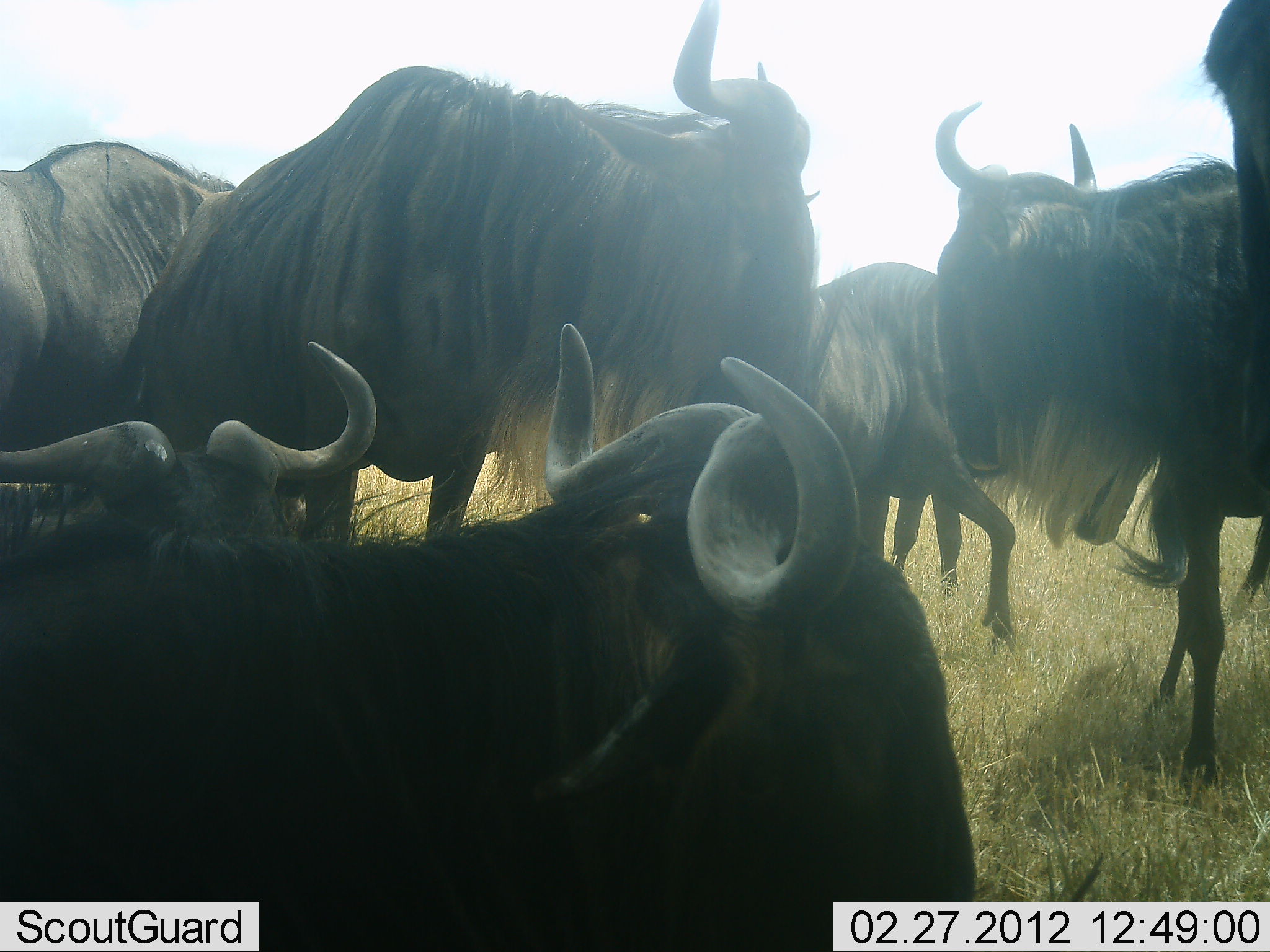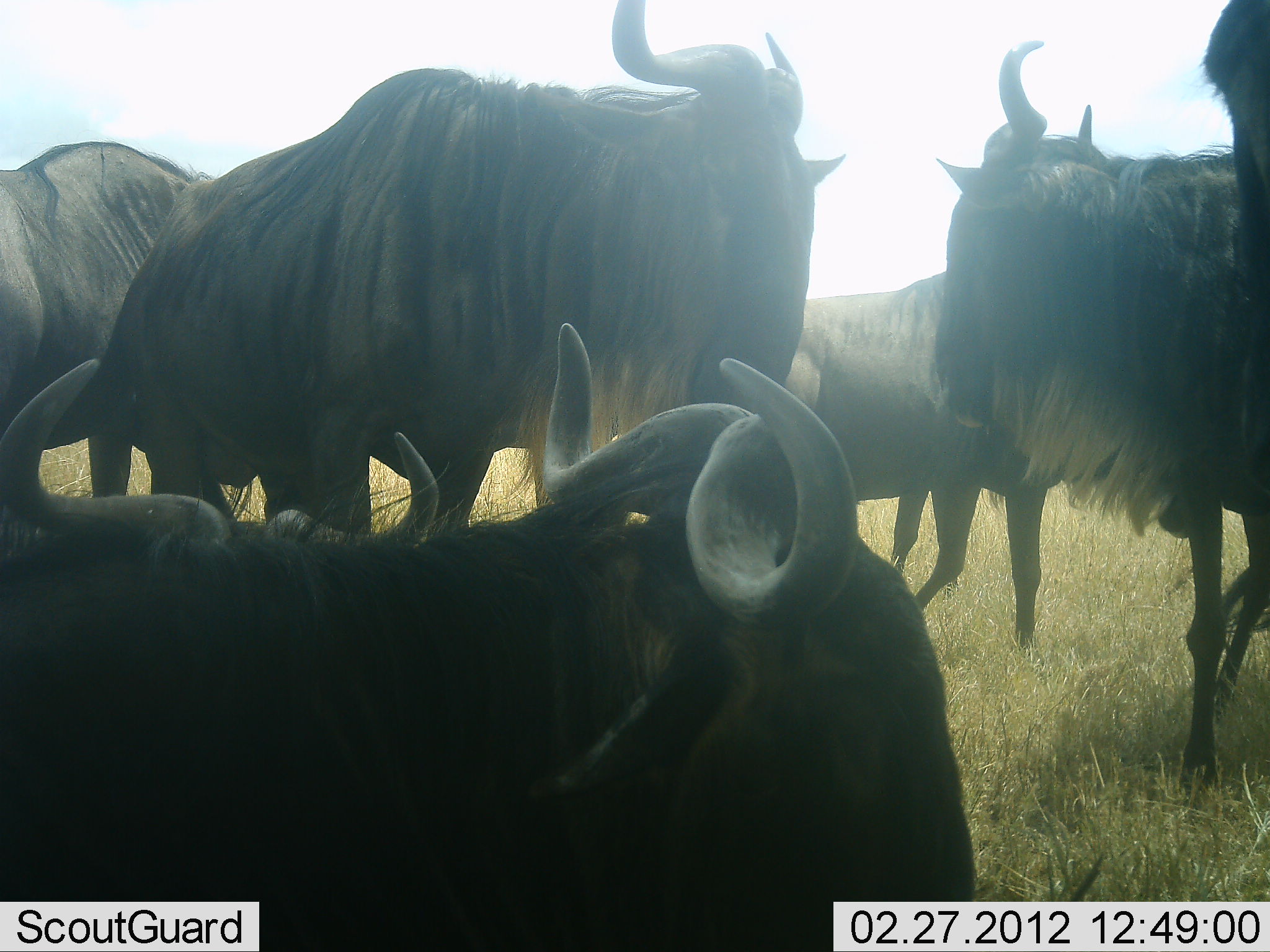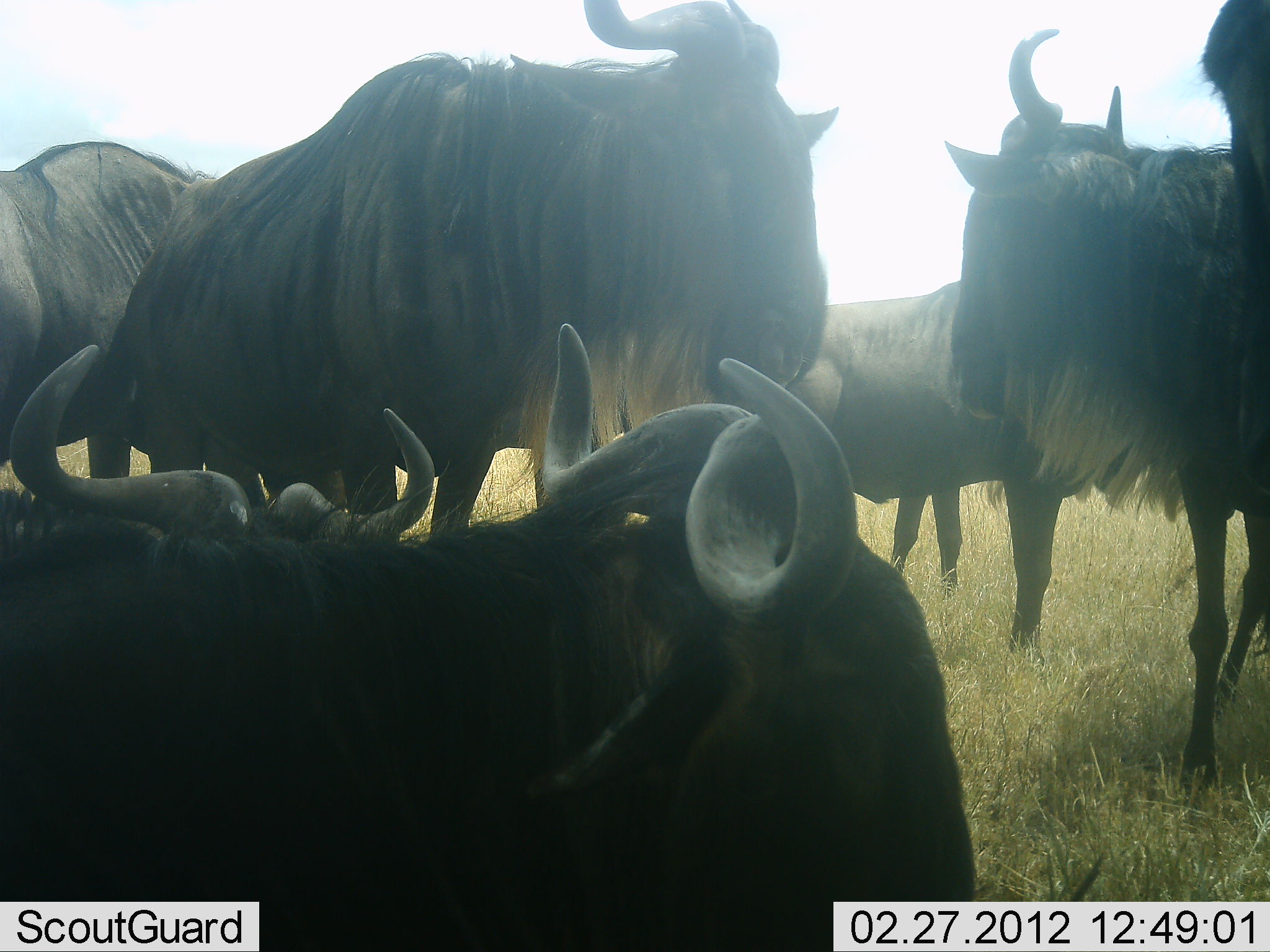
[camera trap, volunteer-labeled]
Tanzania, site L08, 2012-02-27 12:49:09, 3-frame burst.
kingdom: Animalia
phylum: Chordata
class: Mammalia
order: Artiodactyla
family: Bovidae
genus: Connochaetes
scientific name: Connochaetes taurinus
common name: blue wildebeest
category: wildebeest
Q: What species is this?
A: Wildebeest (blue wildebeest) (Connochaetes taurinus).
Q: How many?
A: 7.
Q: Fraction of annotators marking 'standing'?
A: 87%.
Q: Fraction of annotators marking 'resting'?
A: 70%.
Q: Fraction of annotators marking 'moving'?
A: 13%.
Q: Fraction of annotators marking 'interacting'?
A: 9%.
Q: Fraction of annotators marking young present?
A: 4%.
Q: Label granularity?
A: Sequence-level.